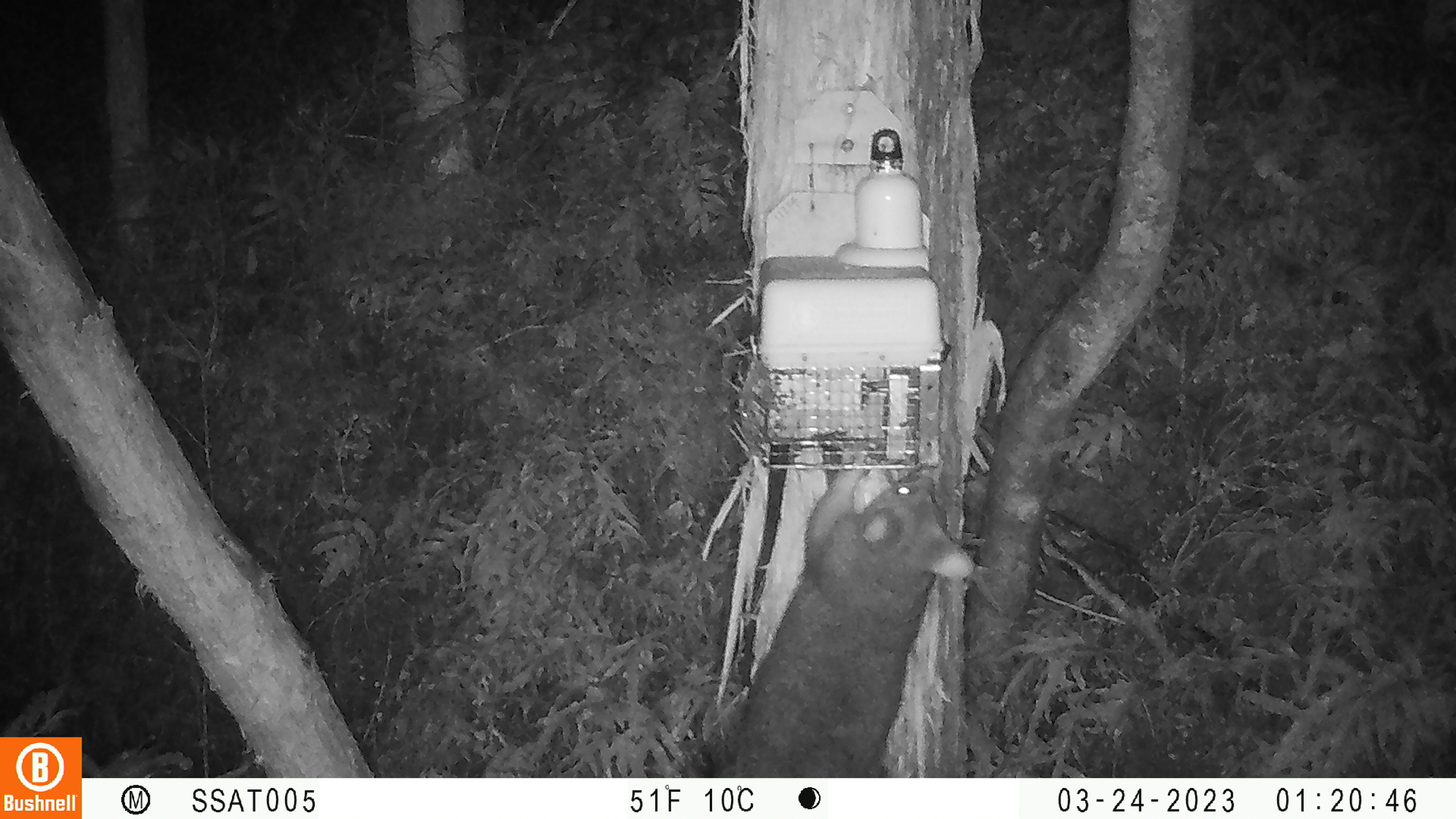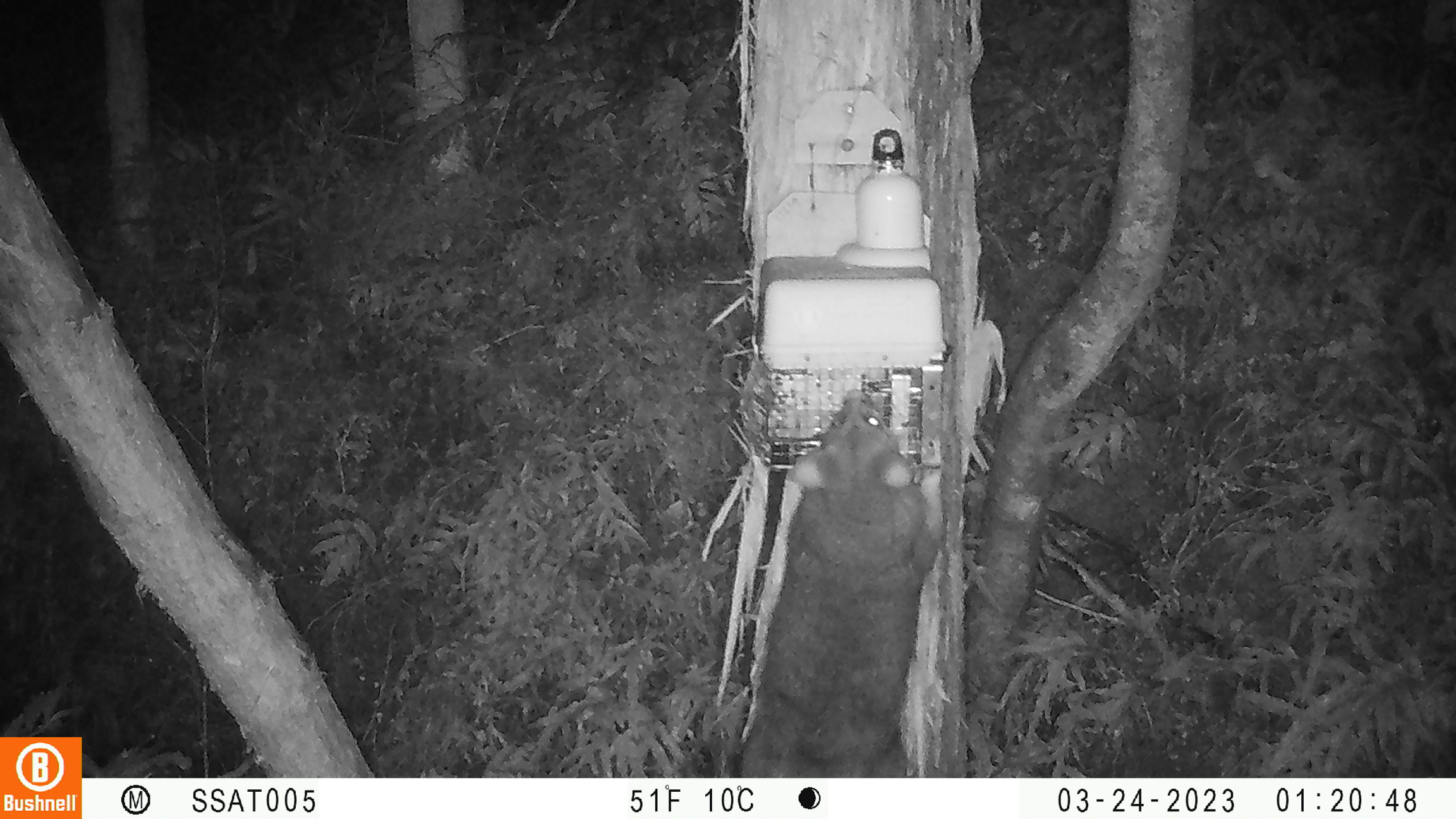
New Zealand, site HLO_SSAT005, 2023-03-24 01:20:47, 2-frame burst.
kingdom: Animalia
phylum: Chordata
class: Mammalia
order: Diprotodontia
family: Phalangeridae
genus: Trichosurus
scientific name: Trichosurus vulpecula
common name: common brushtail possum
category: possum